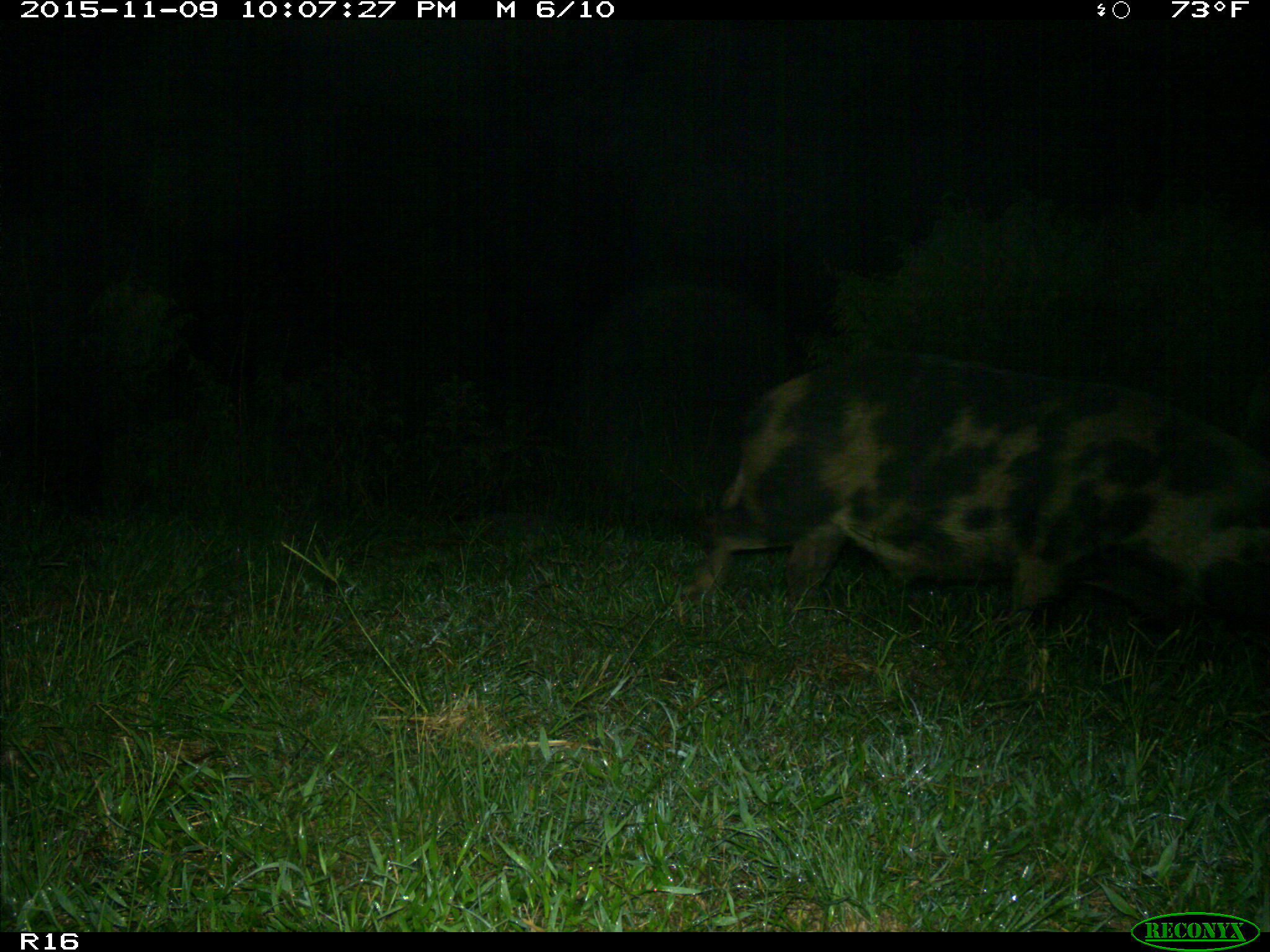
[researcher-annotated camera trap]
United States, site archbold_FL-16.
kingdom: Animalia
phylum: Chordata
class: Mammalia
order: Artiodactyla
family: Suidae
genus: Sus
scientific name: Sus scrofa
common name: wild boar